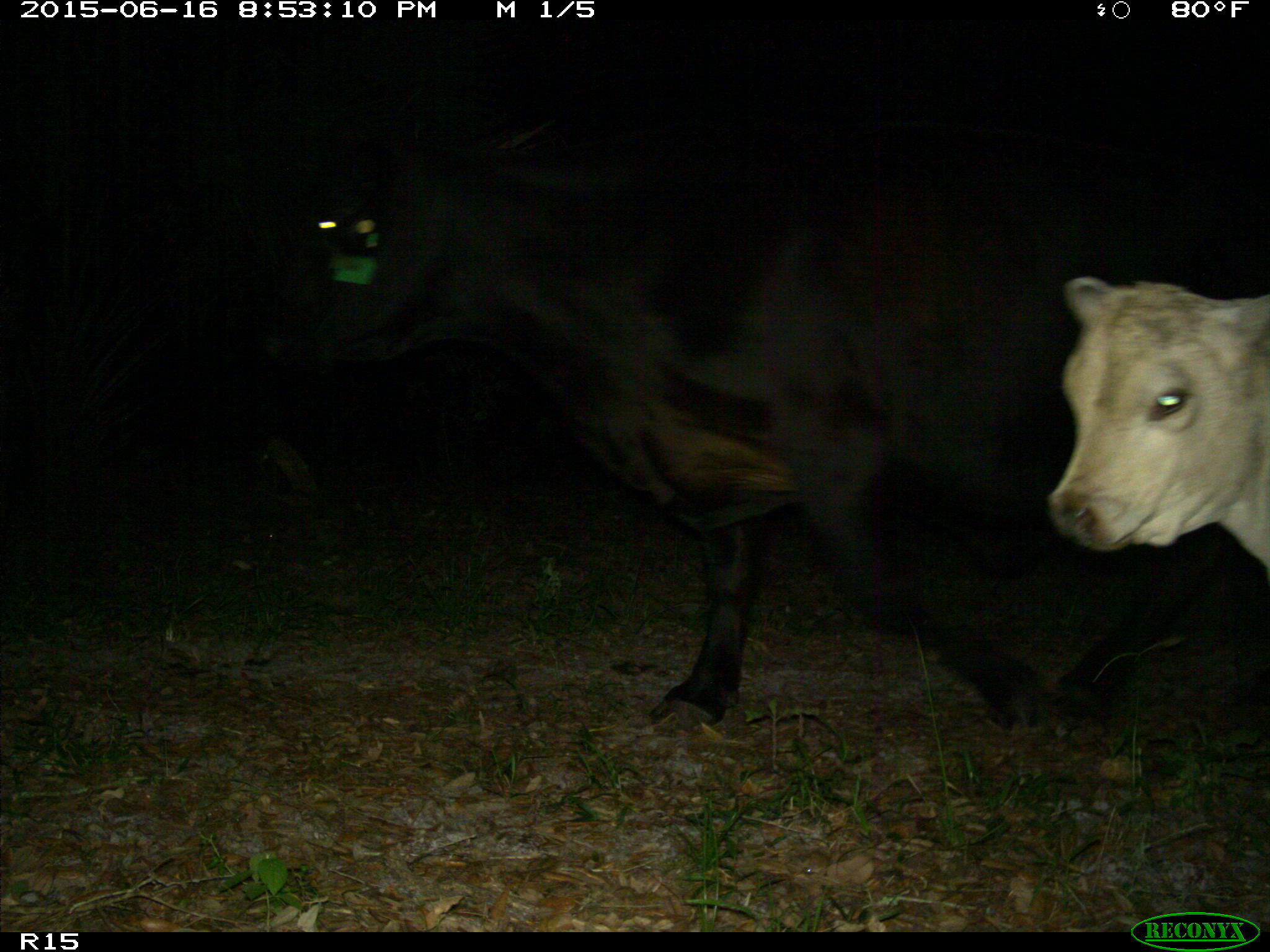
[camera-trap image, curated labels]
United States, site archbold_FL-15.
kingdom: Animalia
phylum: Chordata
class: Mammalia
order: Artiodactyla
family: Bovidae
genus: Bos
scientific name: Bos taurus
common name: domestic cow